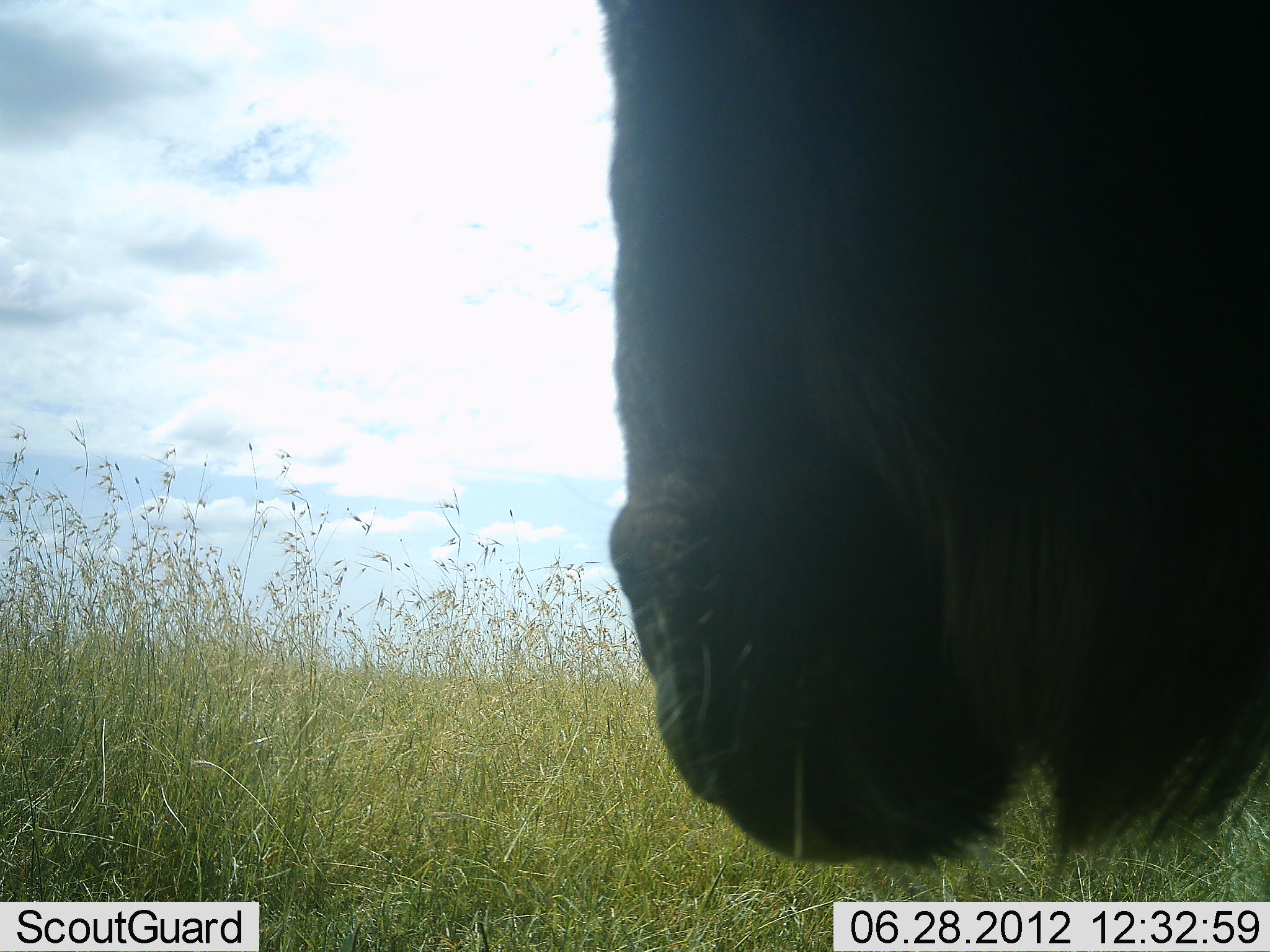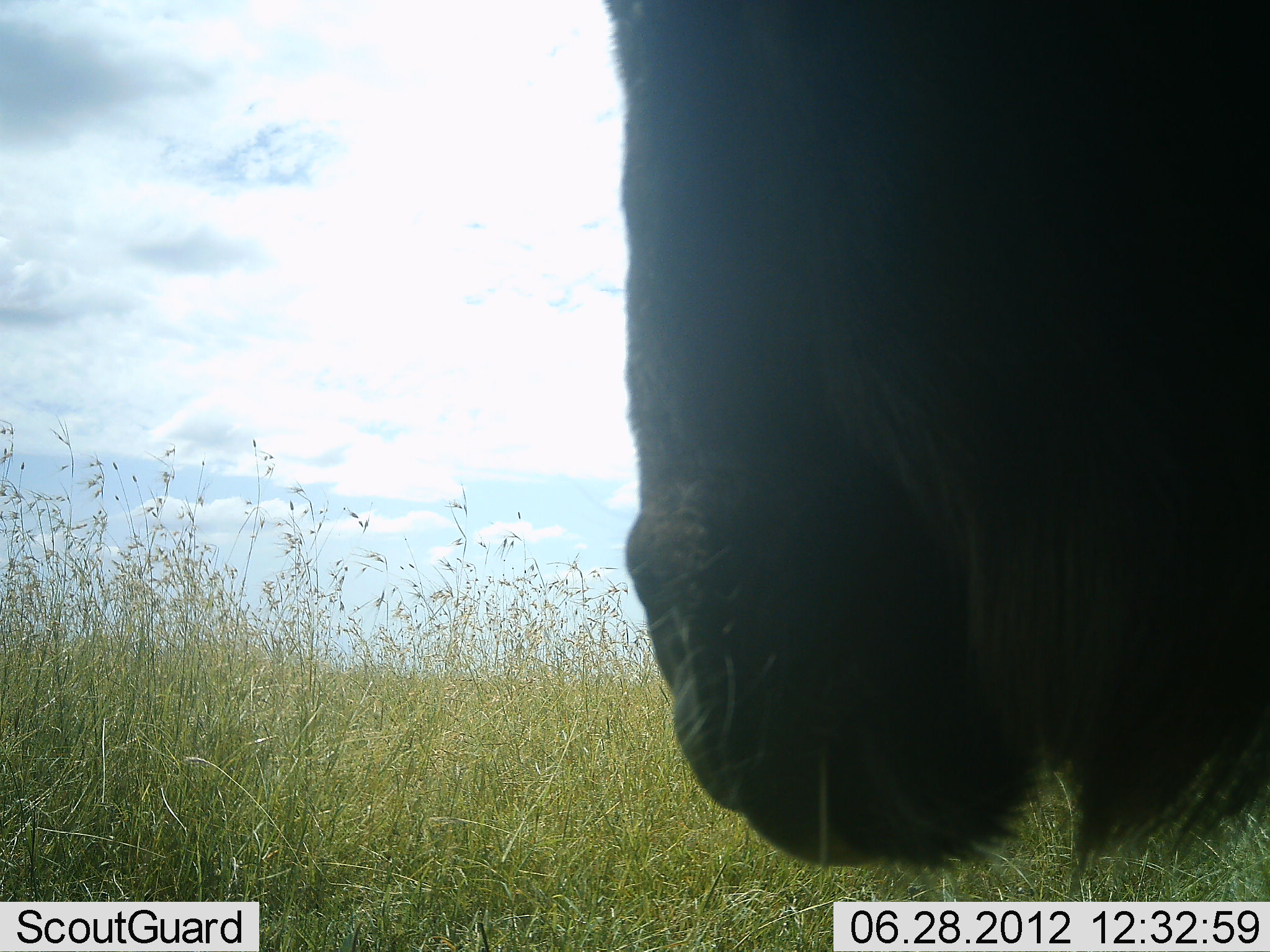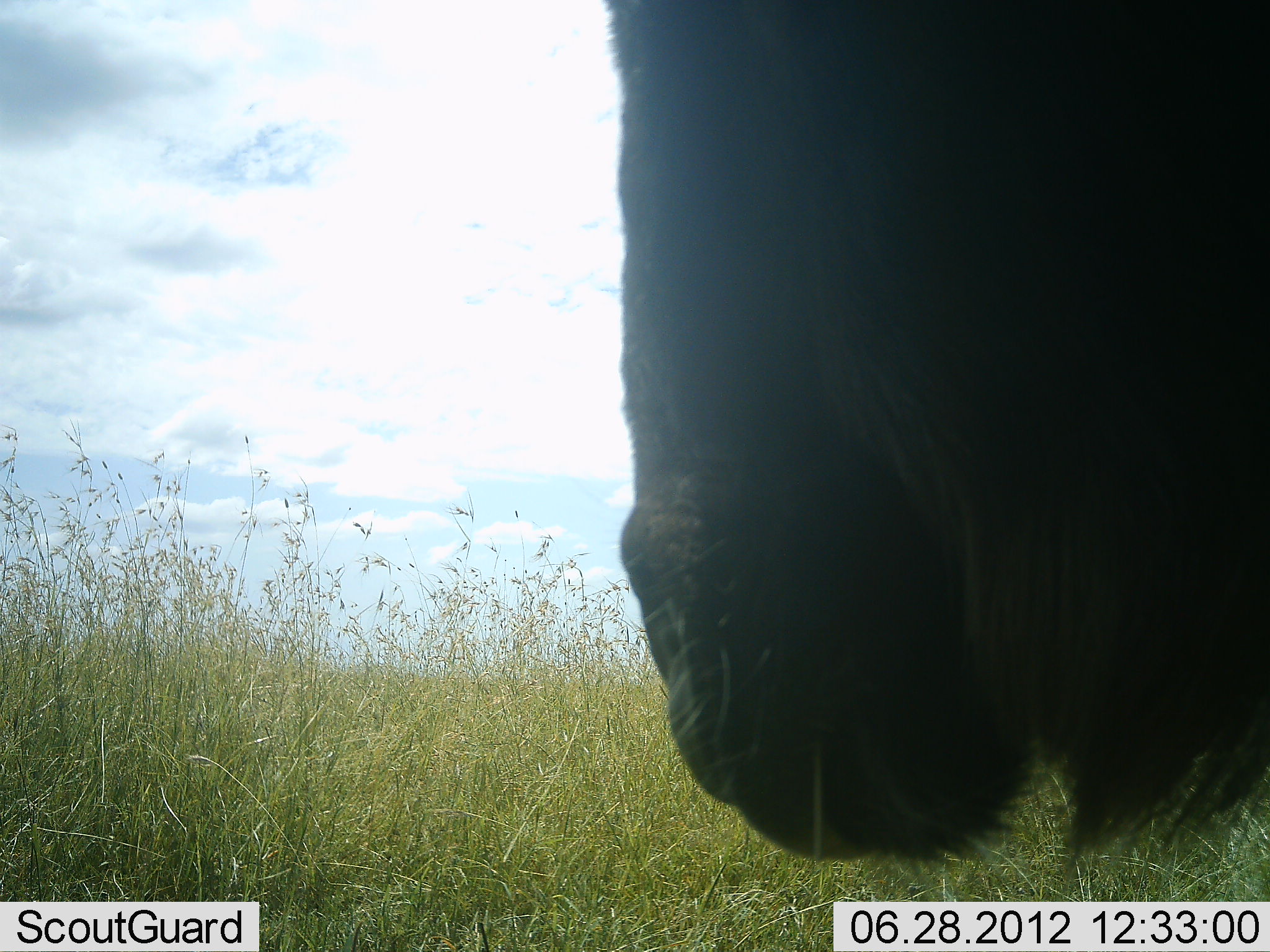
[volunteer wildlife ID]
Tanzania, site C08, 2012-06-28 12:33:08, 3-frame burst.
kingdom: Animalia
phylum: Chordata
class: Mammalia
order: Artiodactyla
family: Bovidae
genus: Connochaetes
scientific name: Connochaetes taurinus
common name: blue wildebeest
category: wildebeest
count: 1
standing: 80%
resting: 0%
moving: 10%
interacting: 0%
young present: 0%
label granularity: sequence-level